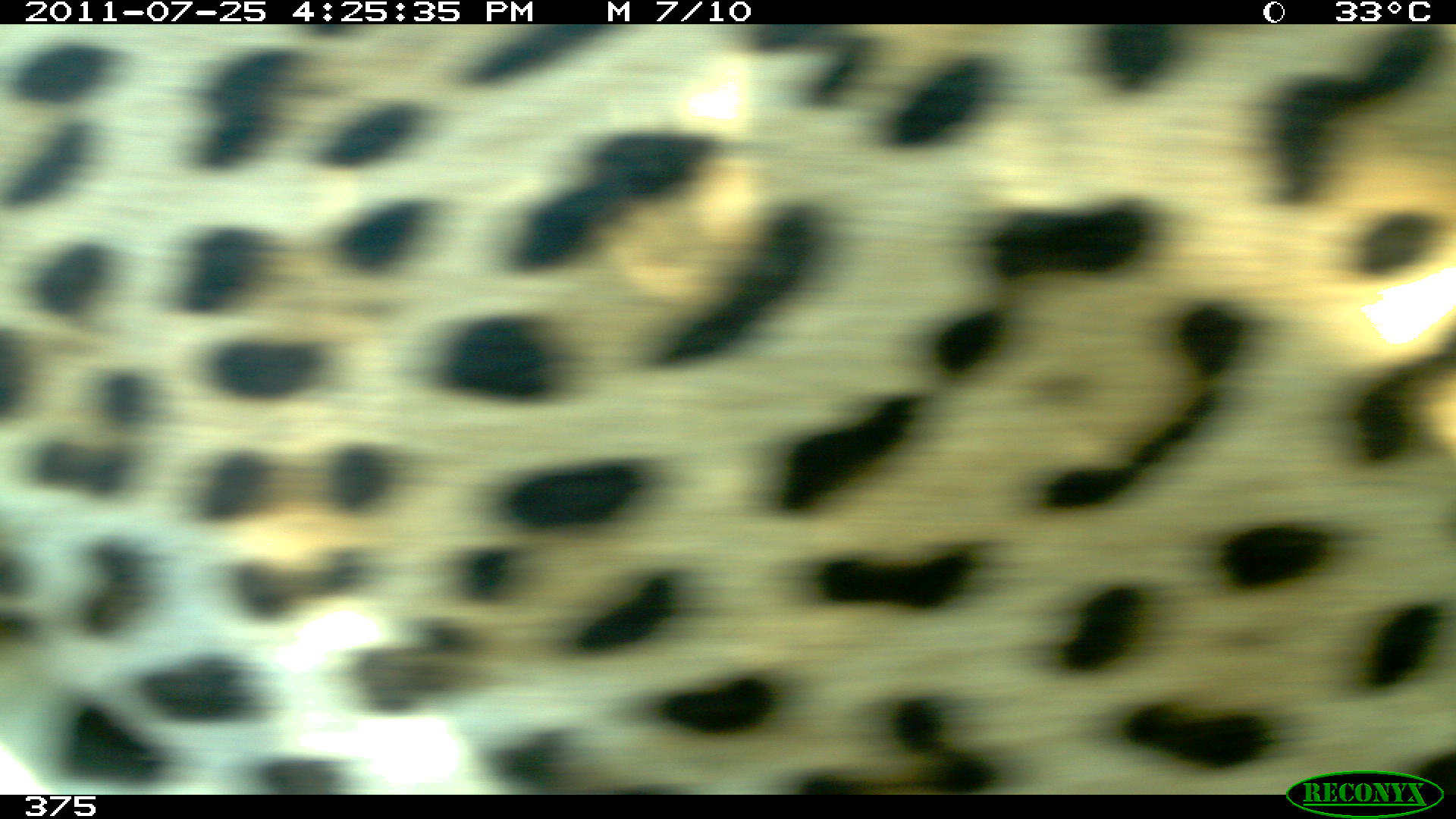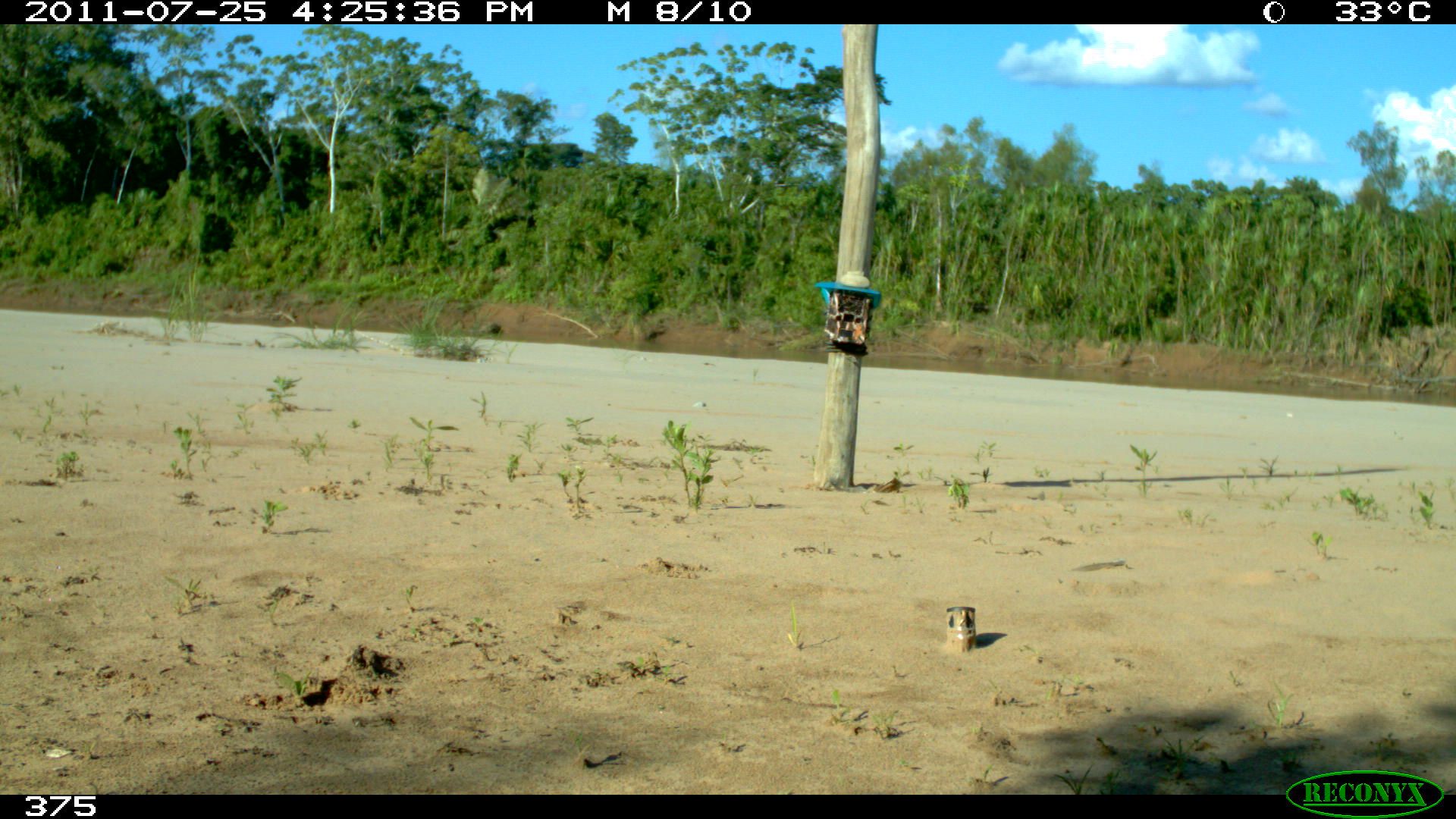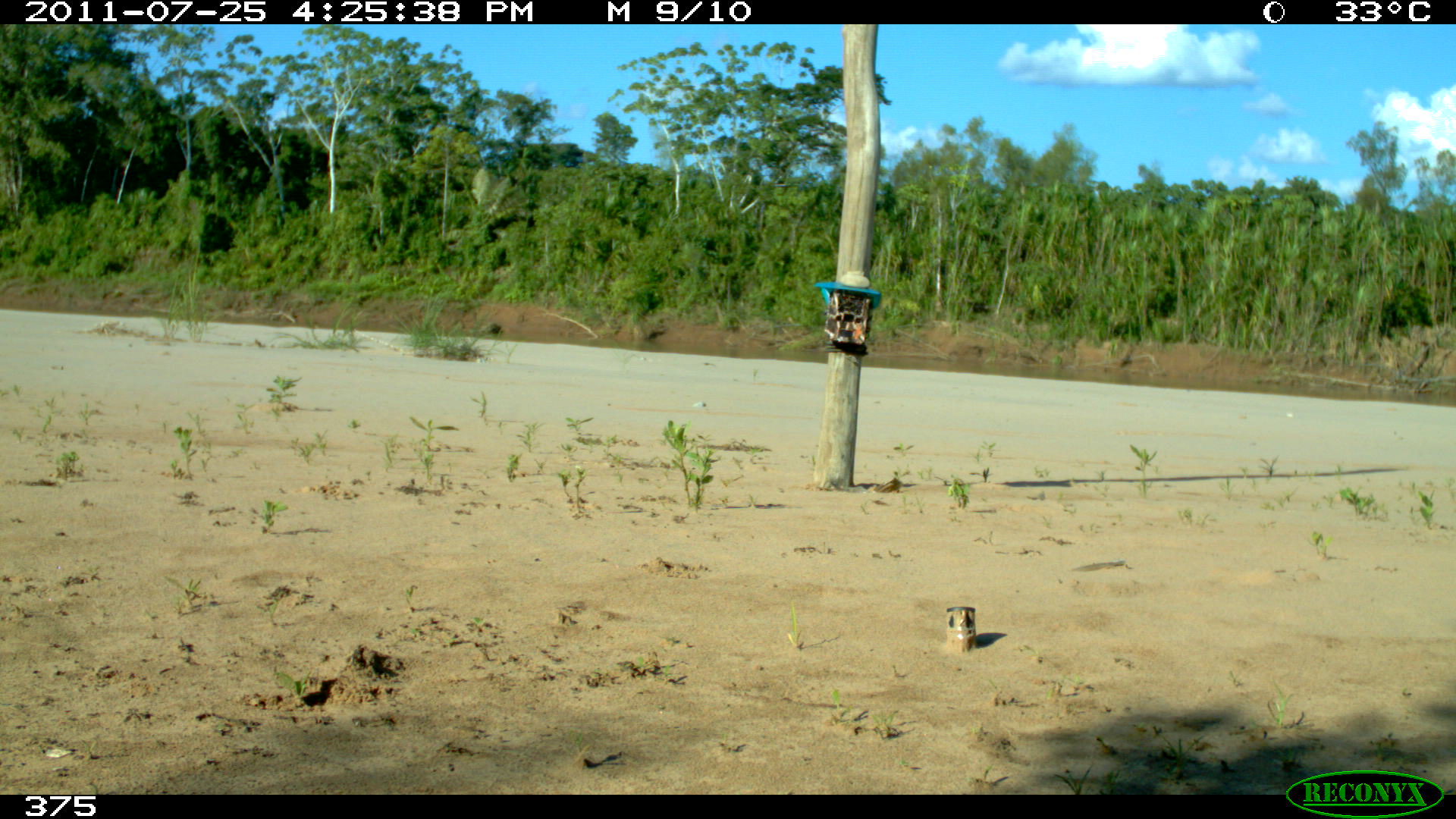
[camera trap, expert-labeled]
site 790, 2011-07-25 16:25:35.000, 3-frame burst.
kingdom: Animalia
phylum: Chordata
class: Mammalia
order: Carnivora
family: Felidae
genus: Panthera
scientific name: Panthera onca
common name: jaguar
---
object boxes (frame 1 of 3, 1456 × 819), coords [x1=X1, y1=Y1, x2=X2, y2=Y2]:
panthera onca: [x1=0, y1=23, x2=1451, y2=794]